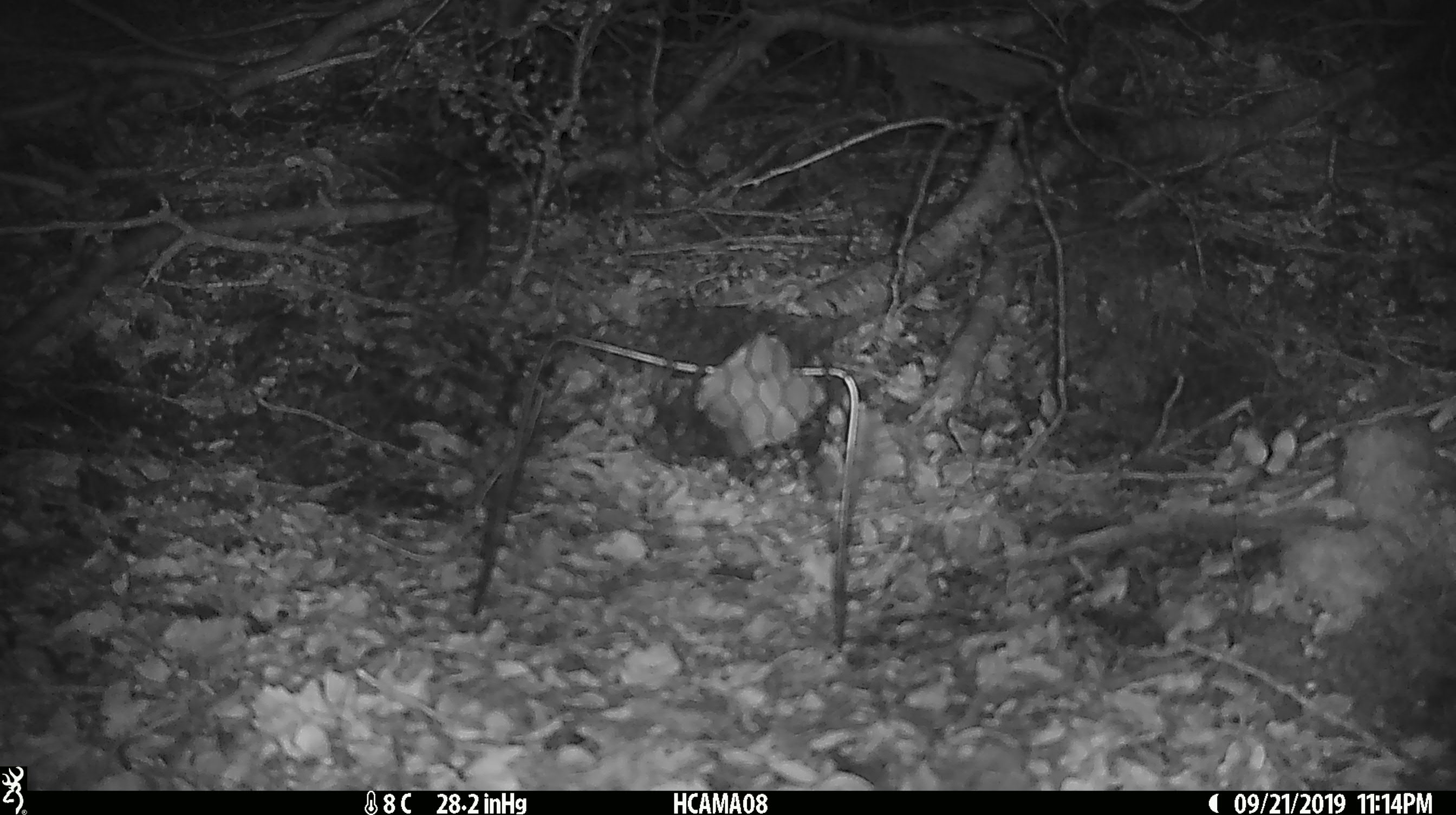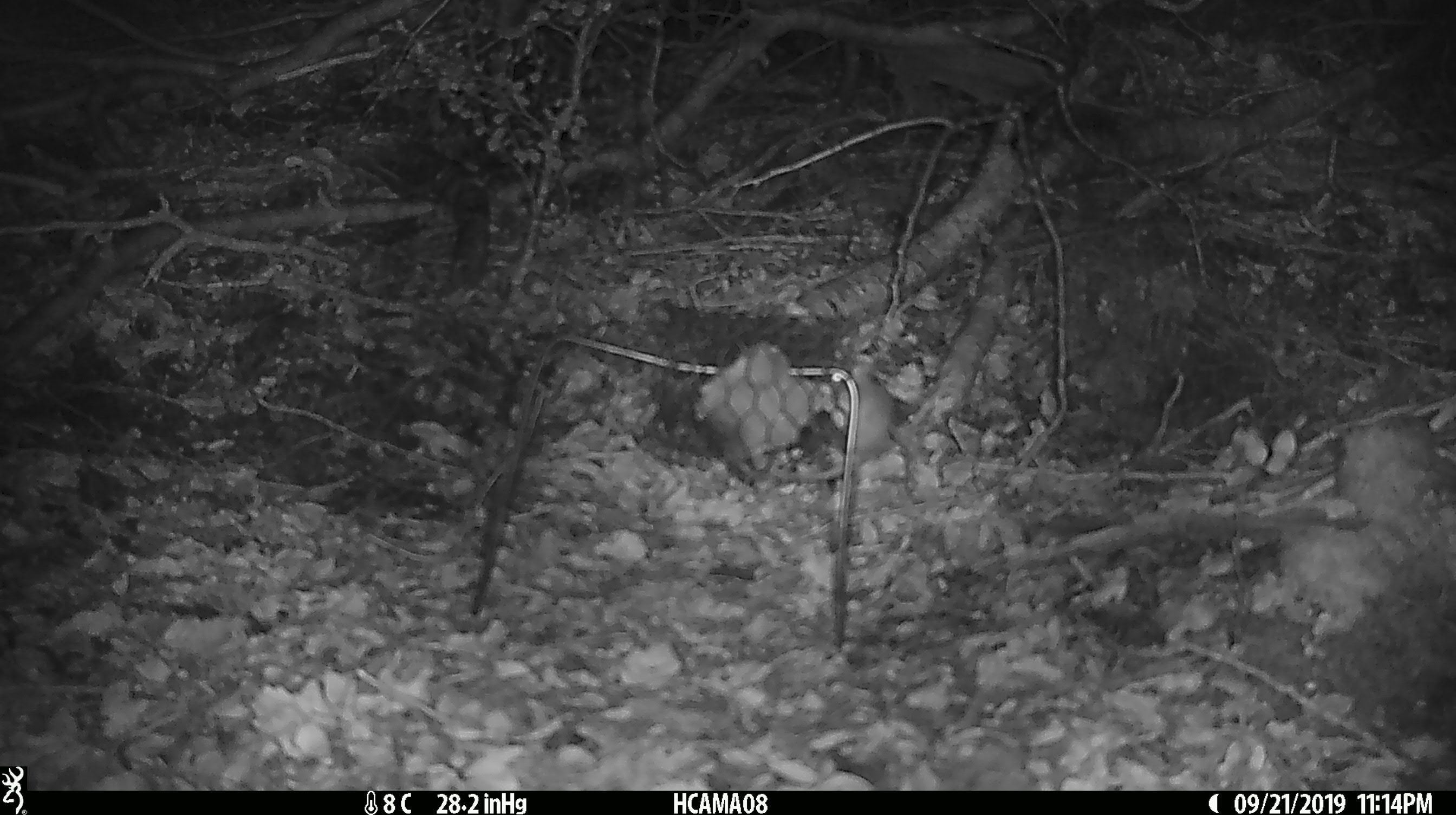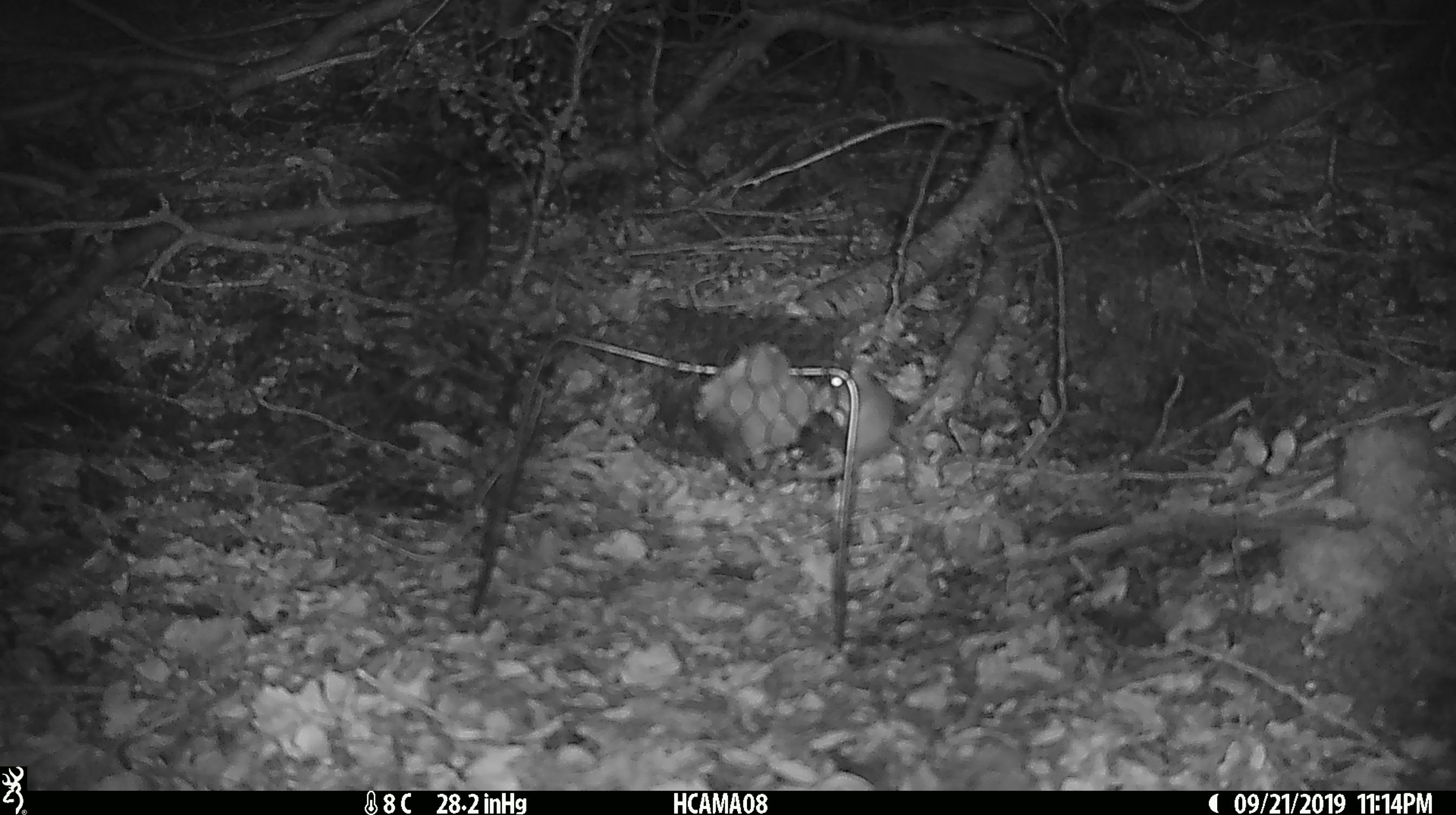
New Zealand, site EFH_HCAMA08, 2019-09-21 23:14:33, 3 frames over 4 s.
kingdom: Animalia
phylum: Chordata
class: Mammalia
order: Rodentia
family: Muridae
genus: Mus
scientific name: Mus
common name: mouse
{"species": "mouse (Mus)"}